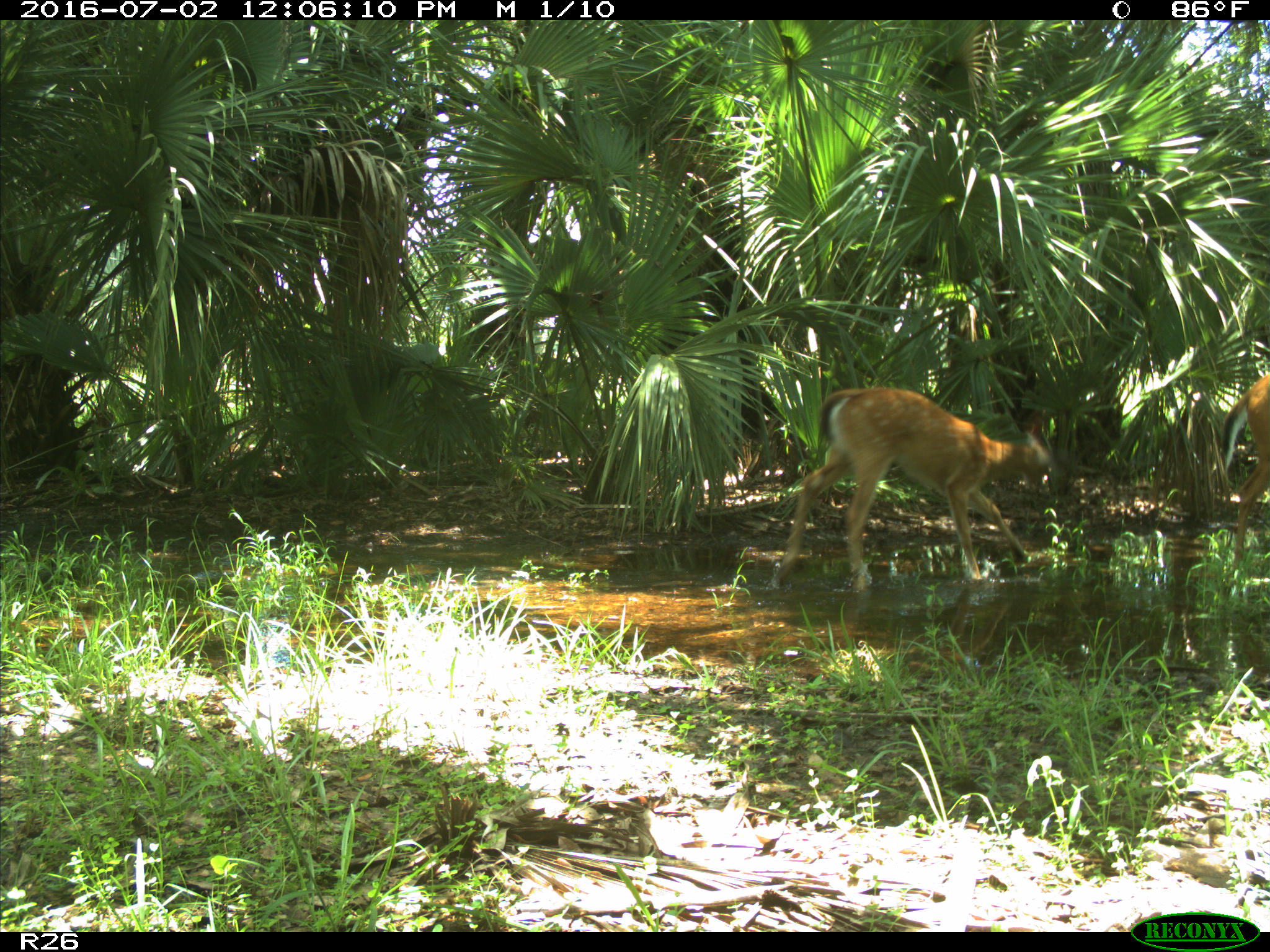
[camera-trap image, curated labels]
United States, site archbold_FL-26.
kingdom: Animalia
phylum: Chordata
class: Mammalia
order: Artiodactyla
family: Cervidae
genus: Odocoileus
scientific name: Odocoileus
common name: deer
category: unidentified deer